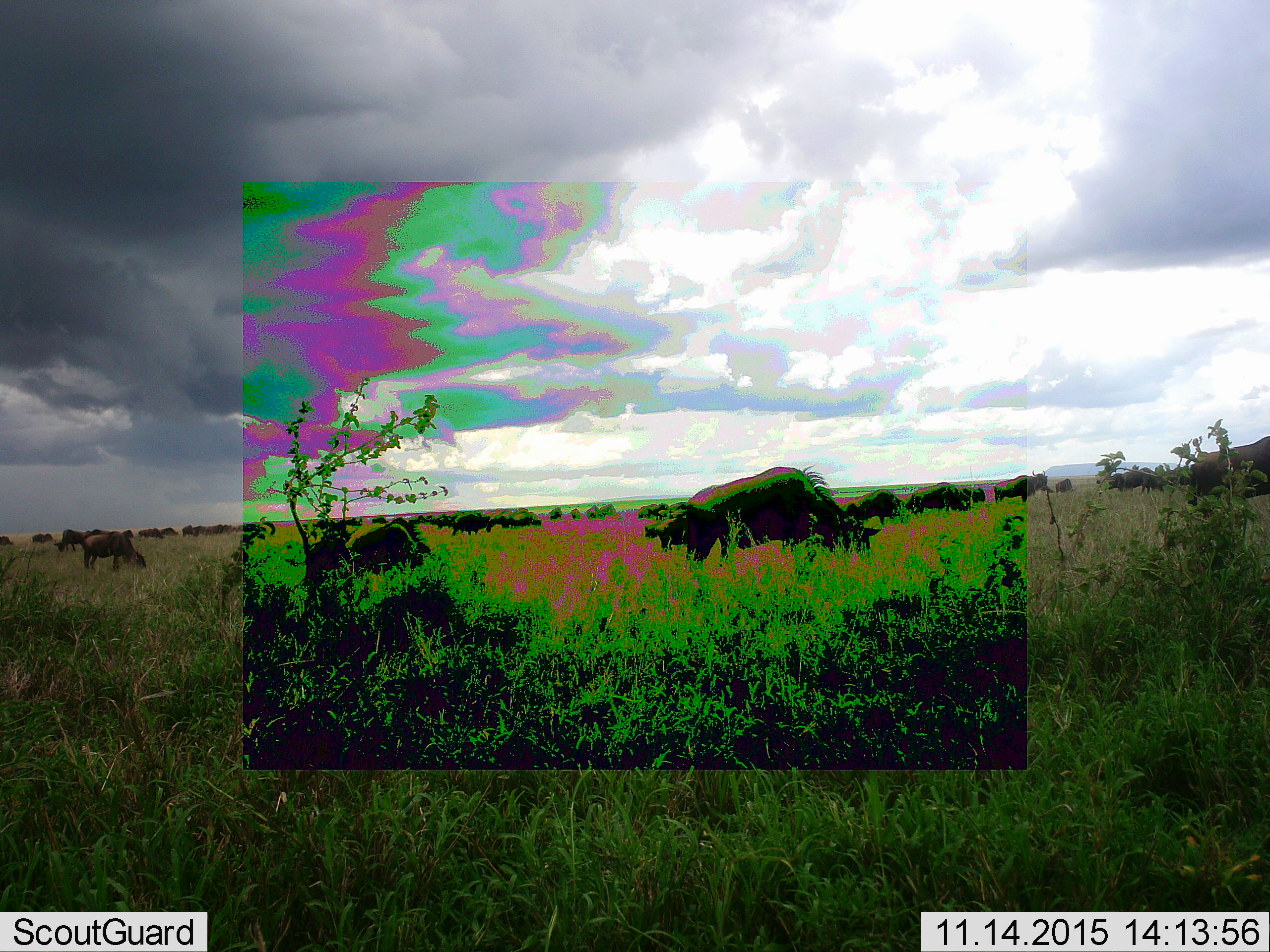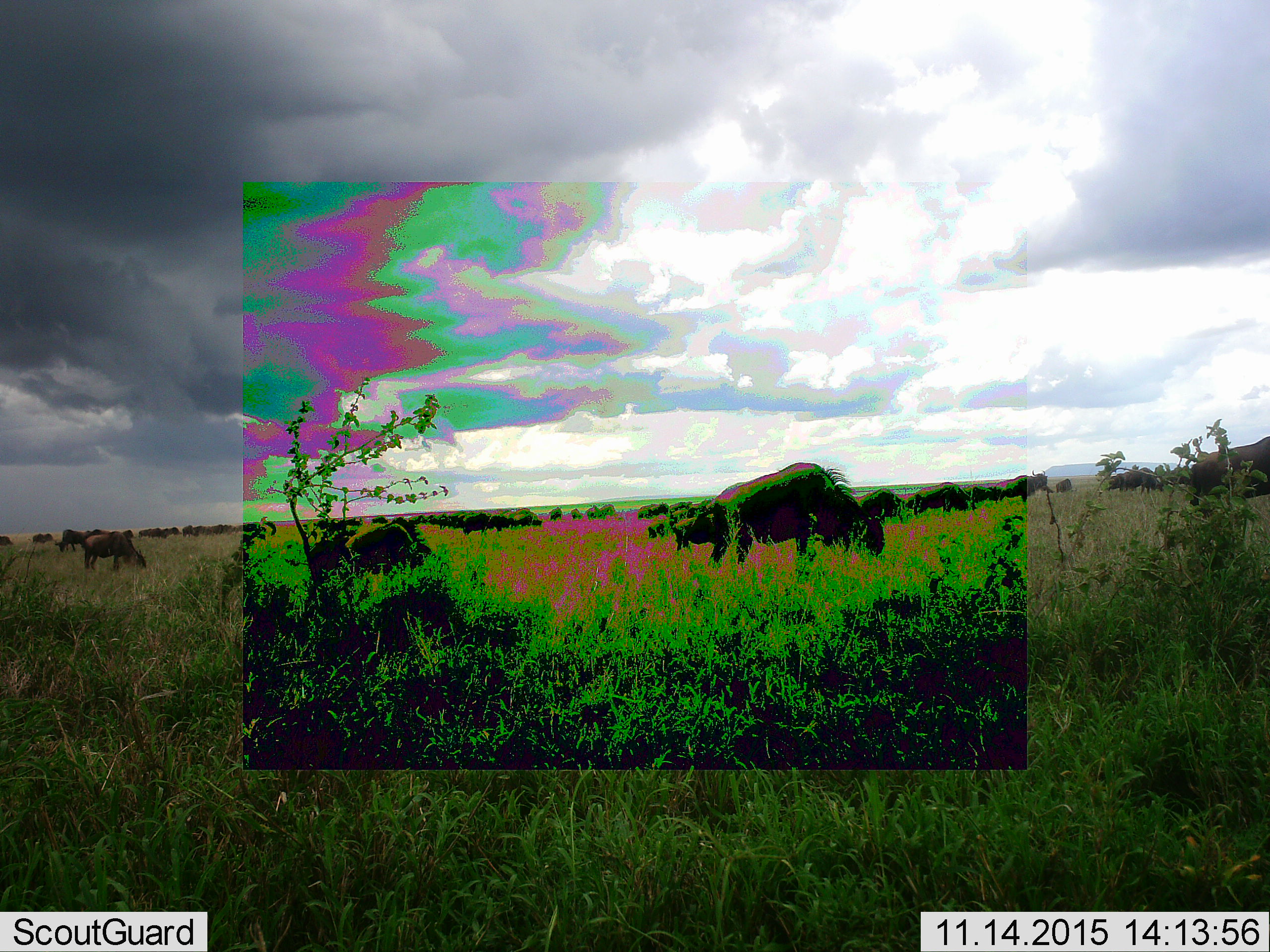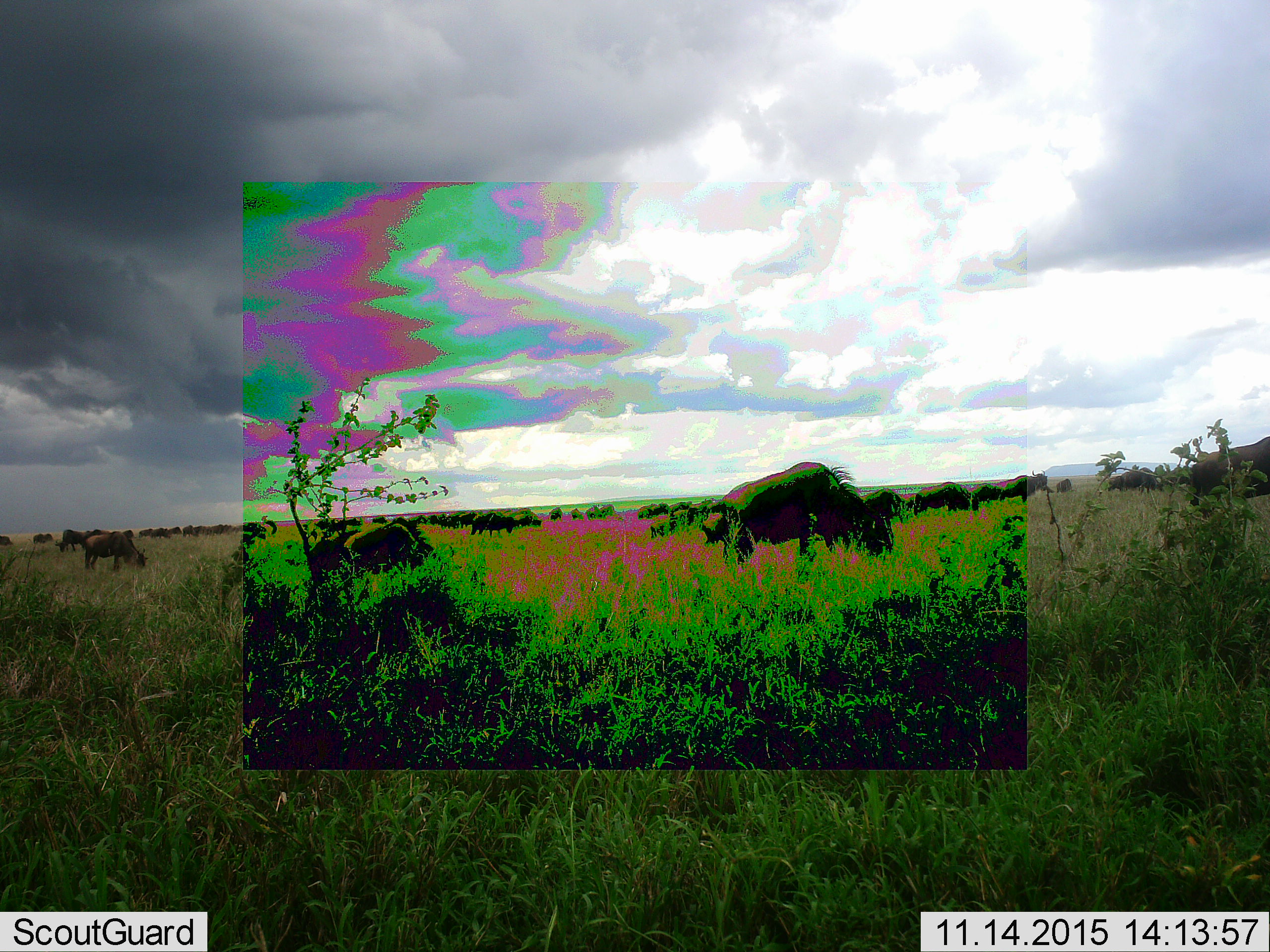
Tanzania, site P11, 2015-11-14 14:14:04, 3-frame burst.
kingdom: Animalia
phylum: Chordata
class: Mammalia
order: Artiodactyla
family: Bovidae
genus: Connochaetes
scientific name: Connochaetes taurinus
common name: blue wildebeest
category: wildebeest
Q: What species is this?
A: Wildebeest (blue wildebeest) (Connochaetes taurinus).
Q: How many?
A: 11-50.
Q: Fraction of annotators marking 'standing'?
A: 29%.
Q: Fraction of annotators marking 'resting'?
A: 14%.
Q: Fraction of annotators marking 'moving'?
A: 57%.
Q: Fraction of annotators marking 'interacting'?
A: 0%.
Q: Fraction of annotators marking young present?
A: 14%.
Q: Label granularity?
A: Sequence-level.